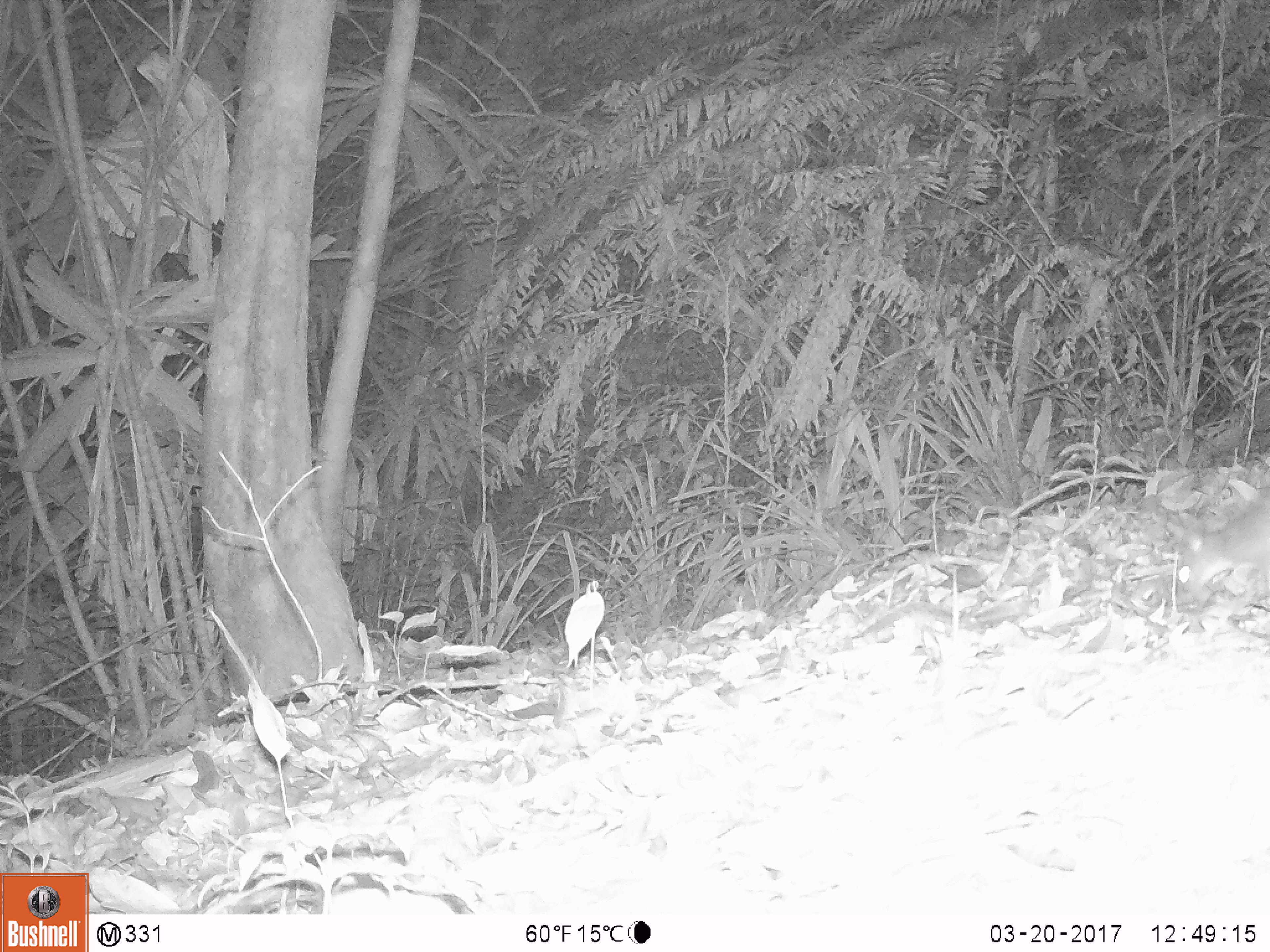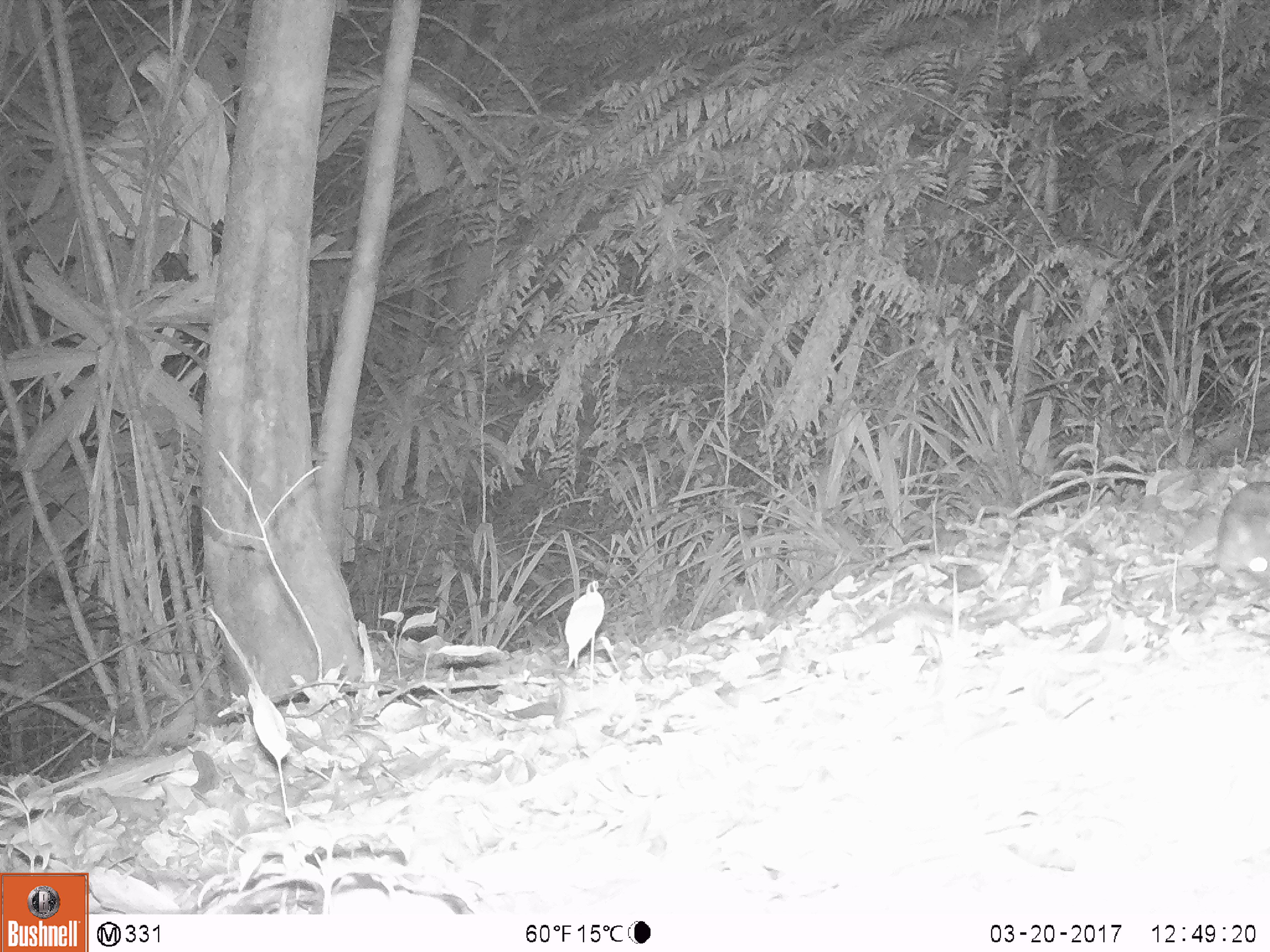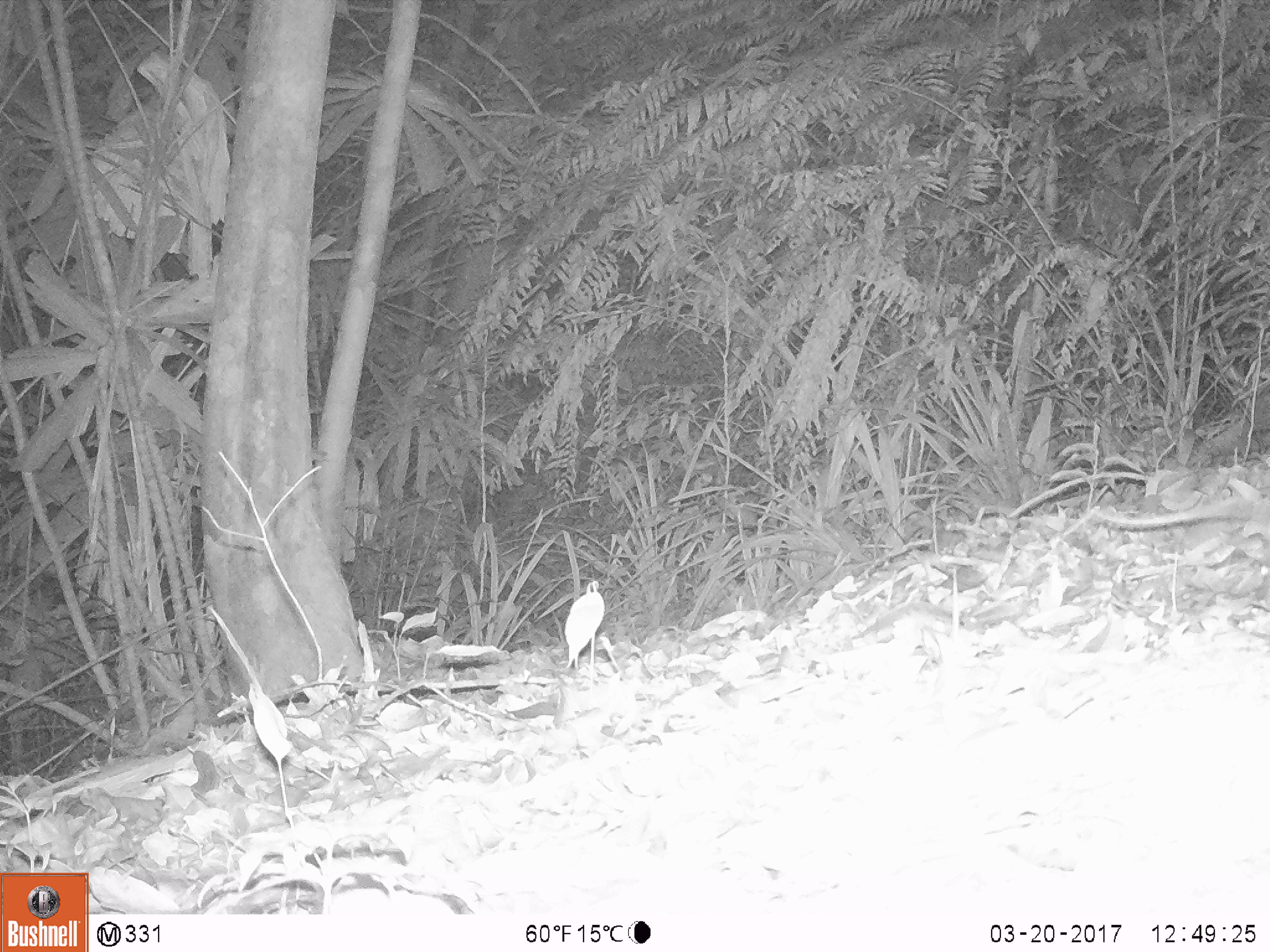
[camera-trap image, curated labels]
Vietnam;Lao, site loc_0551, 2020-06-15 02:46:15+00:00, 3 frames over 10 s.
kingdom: Animalia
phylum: Chordata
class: Mammalia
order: Rodentia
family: Muridae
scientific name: Muridae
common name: old-world mice and rats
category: unidentified murid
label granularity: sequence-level